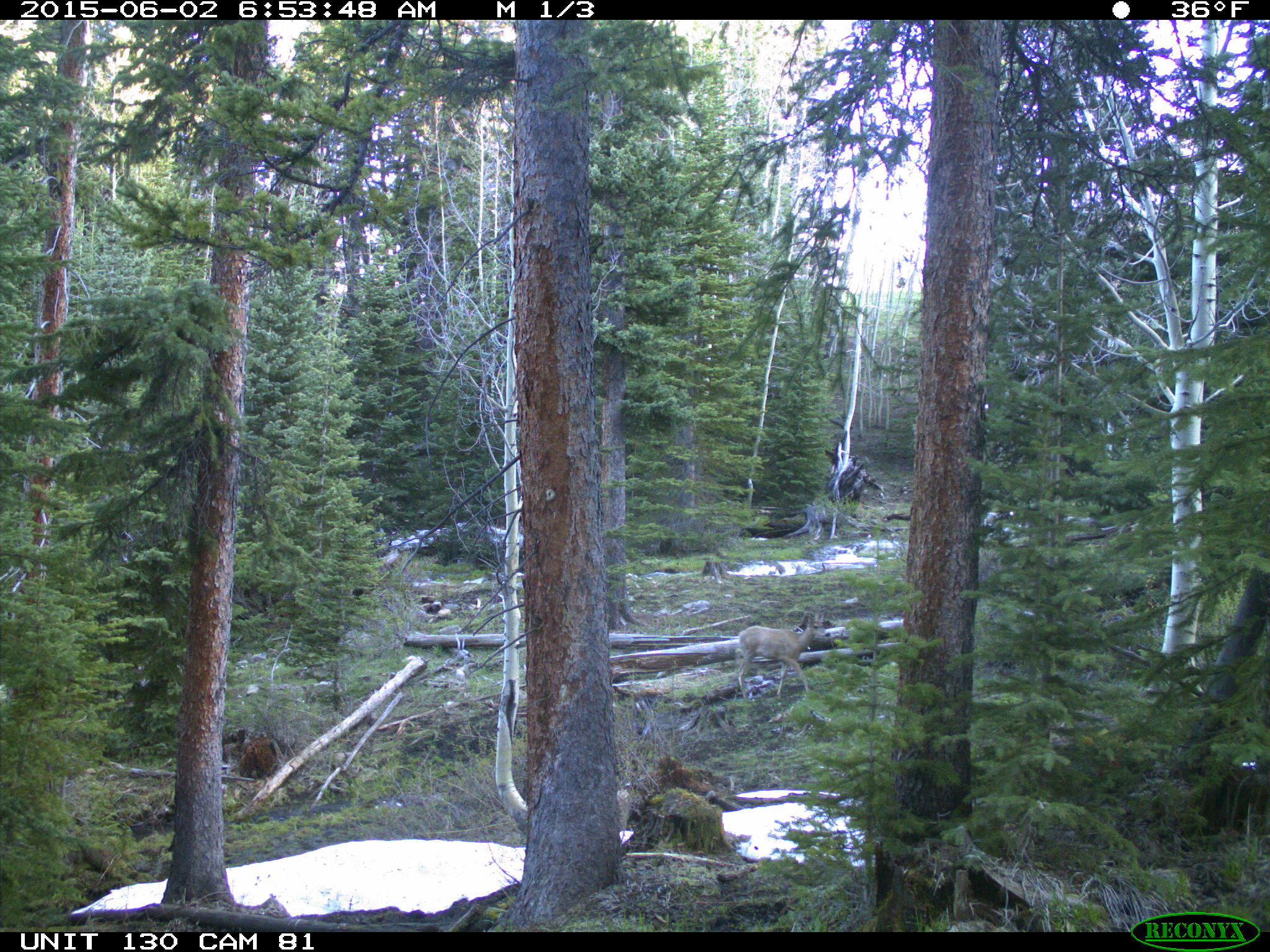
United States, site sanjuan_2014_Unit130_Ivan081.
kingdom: Animalia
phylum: Chordata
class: Mammalia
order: Artiodactyla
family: Cervidae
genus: Odocoileus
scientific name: Odocoileus hemionus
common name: mule deer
Odocoileus hemionus (mule deer).